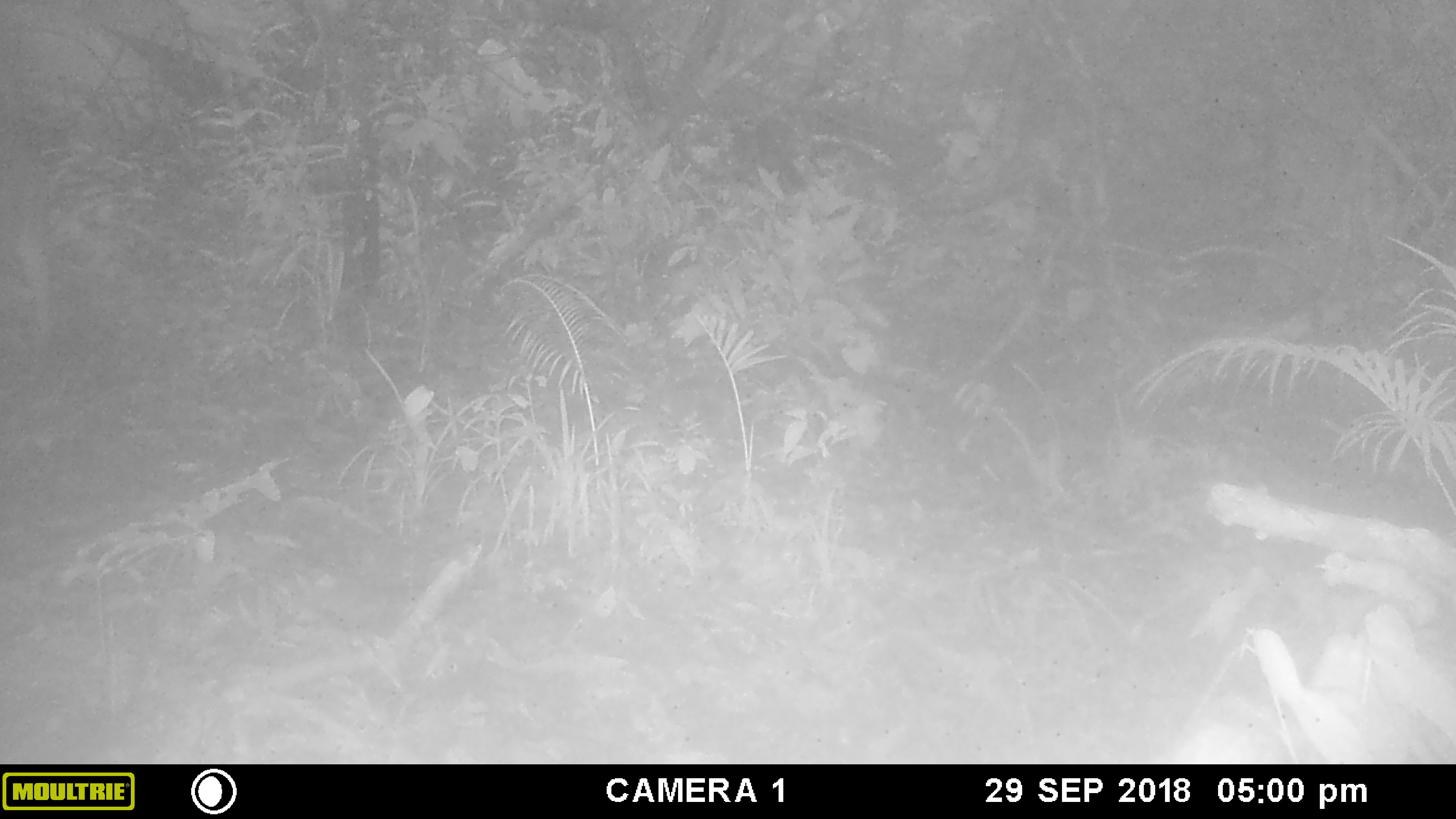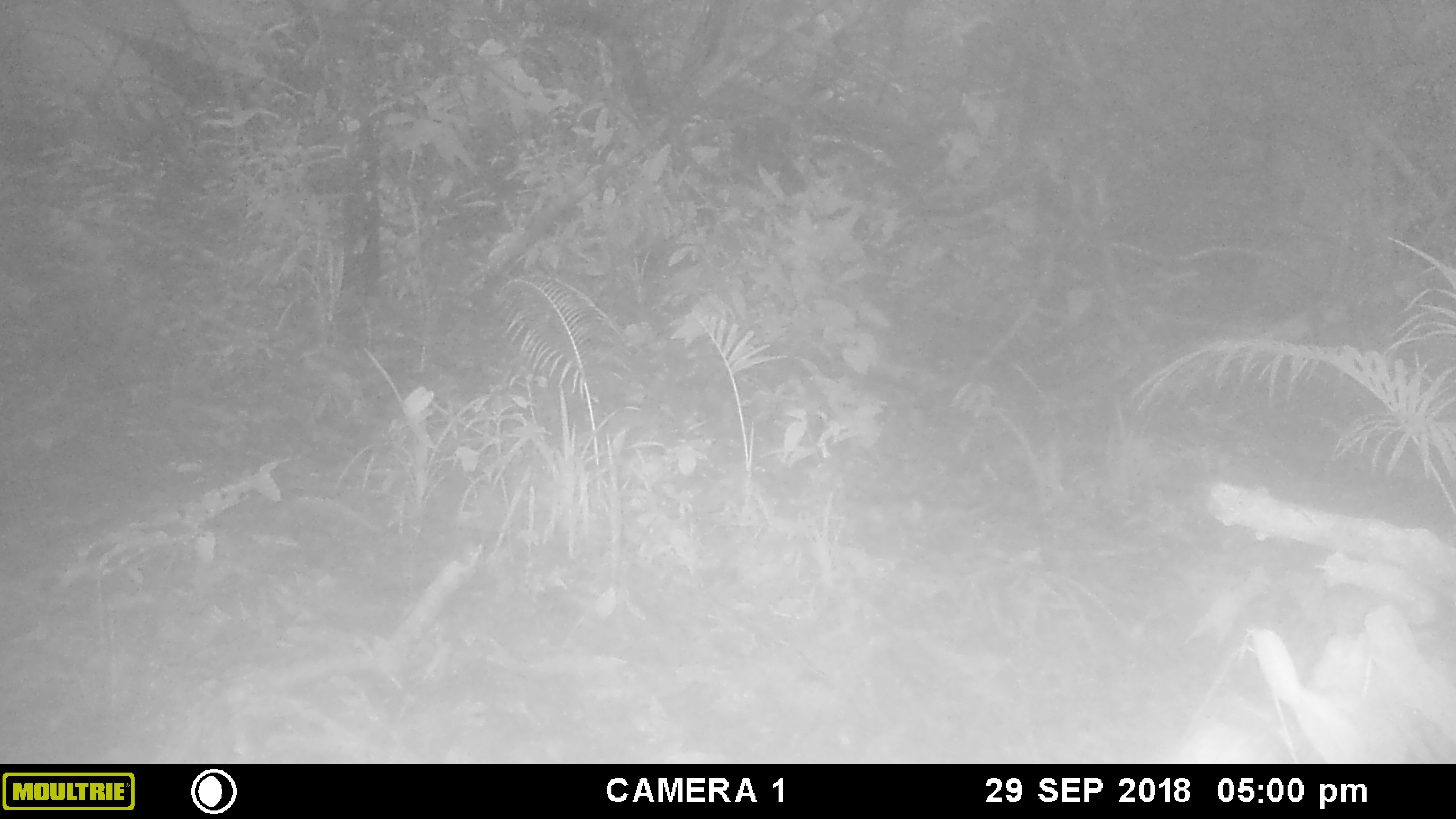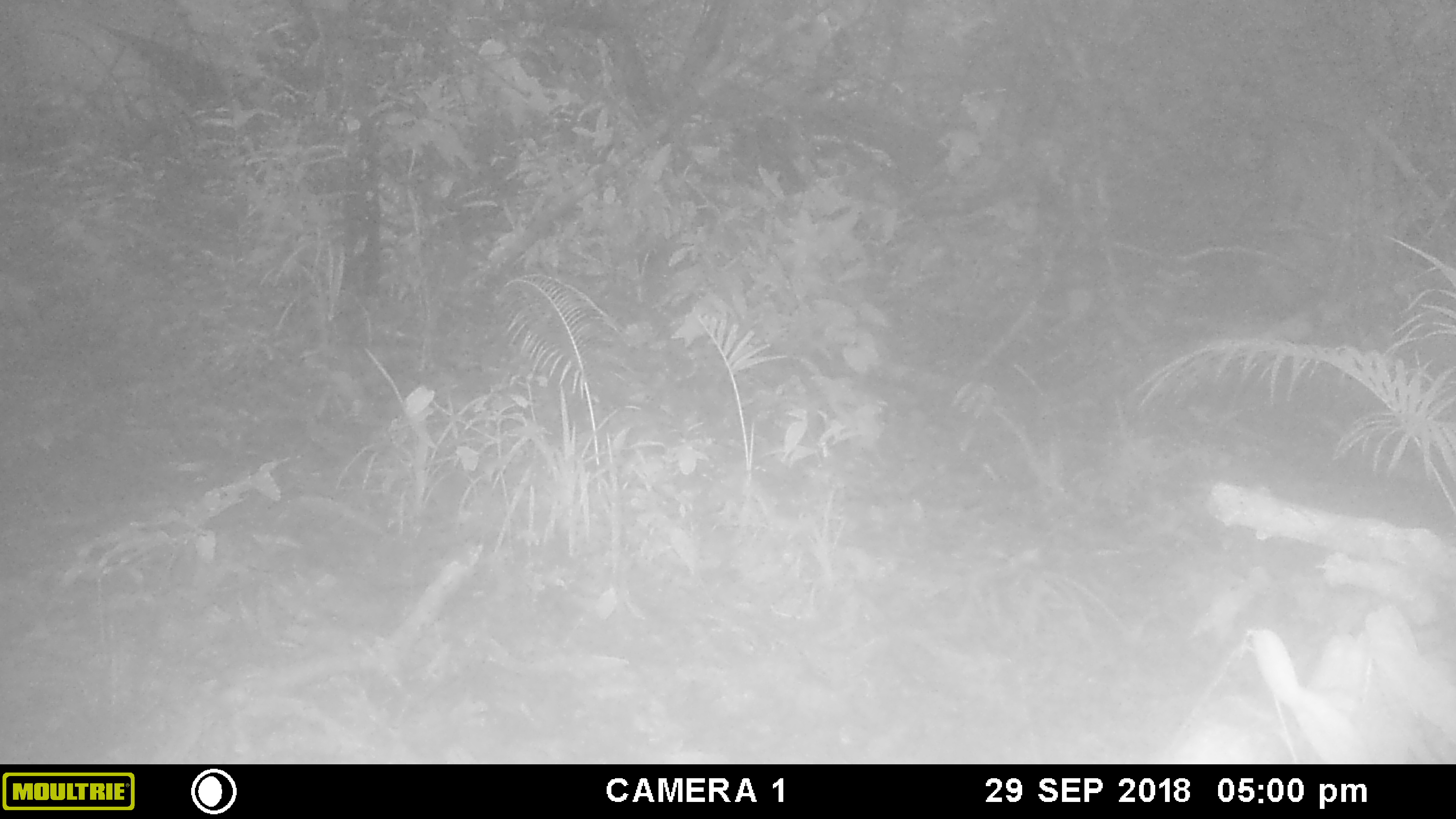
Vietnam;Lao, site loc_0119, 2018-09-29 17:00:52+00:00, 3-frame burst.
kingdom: Animalia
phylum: Chordata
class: Mammalia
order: Artiodactyla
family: Cervidae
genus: Muntiacus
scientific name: Muntiacus vuquangensis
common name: large-antlered muntjac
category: large antlered muntjac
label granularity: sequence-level